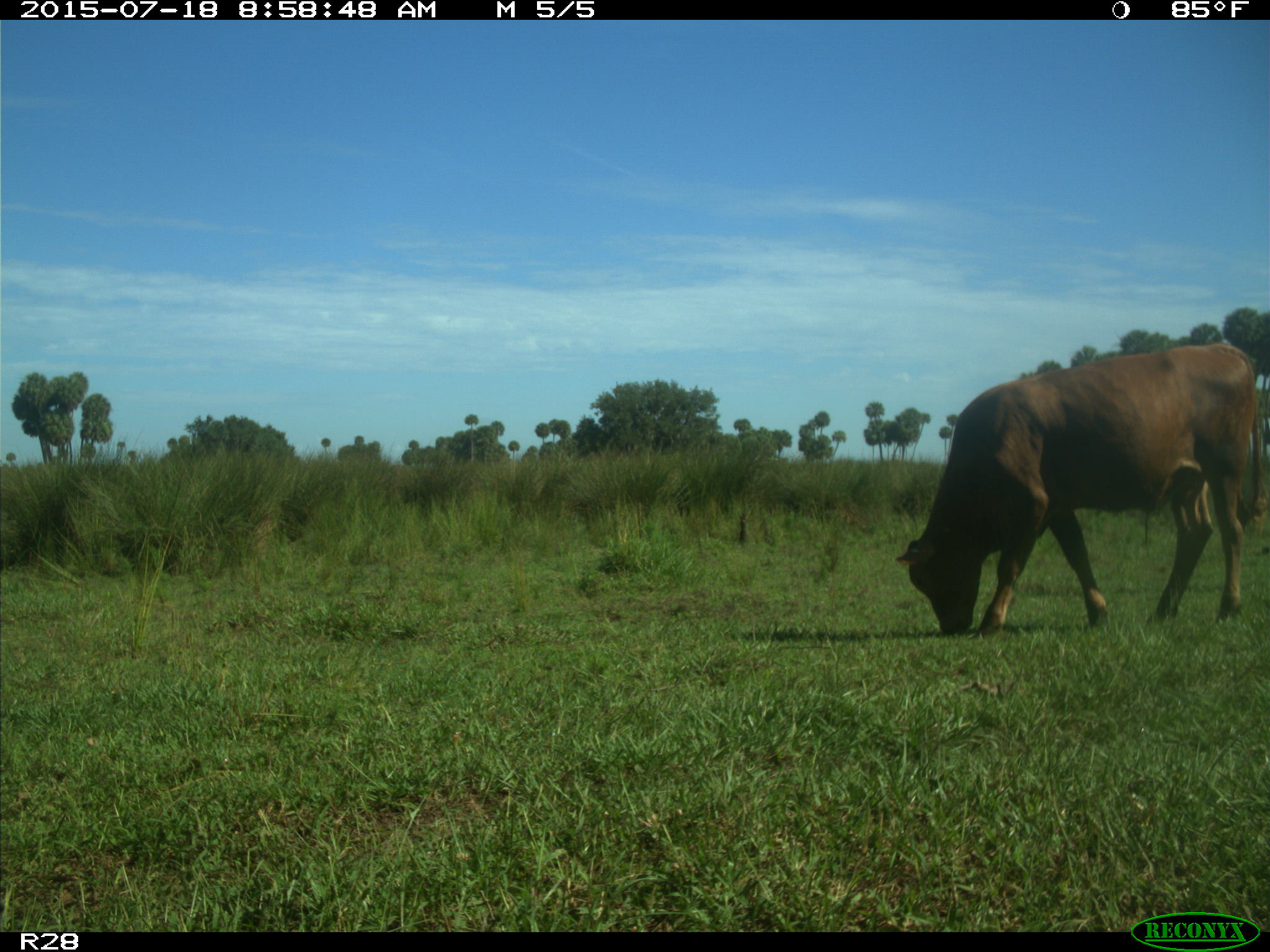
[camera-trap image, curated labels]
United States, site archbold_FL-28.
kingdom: Animalia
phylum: Chordata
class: Mammalia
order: Artiodactyla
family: Bovidae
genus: Bos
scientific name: Bos taurus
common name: domestic cow